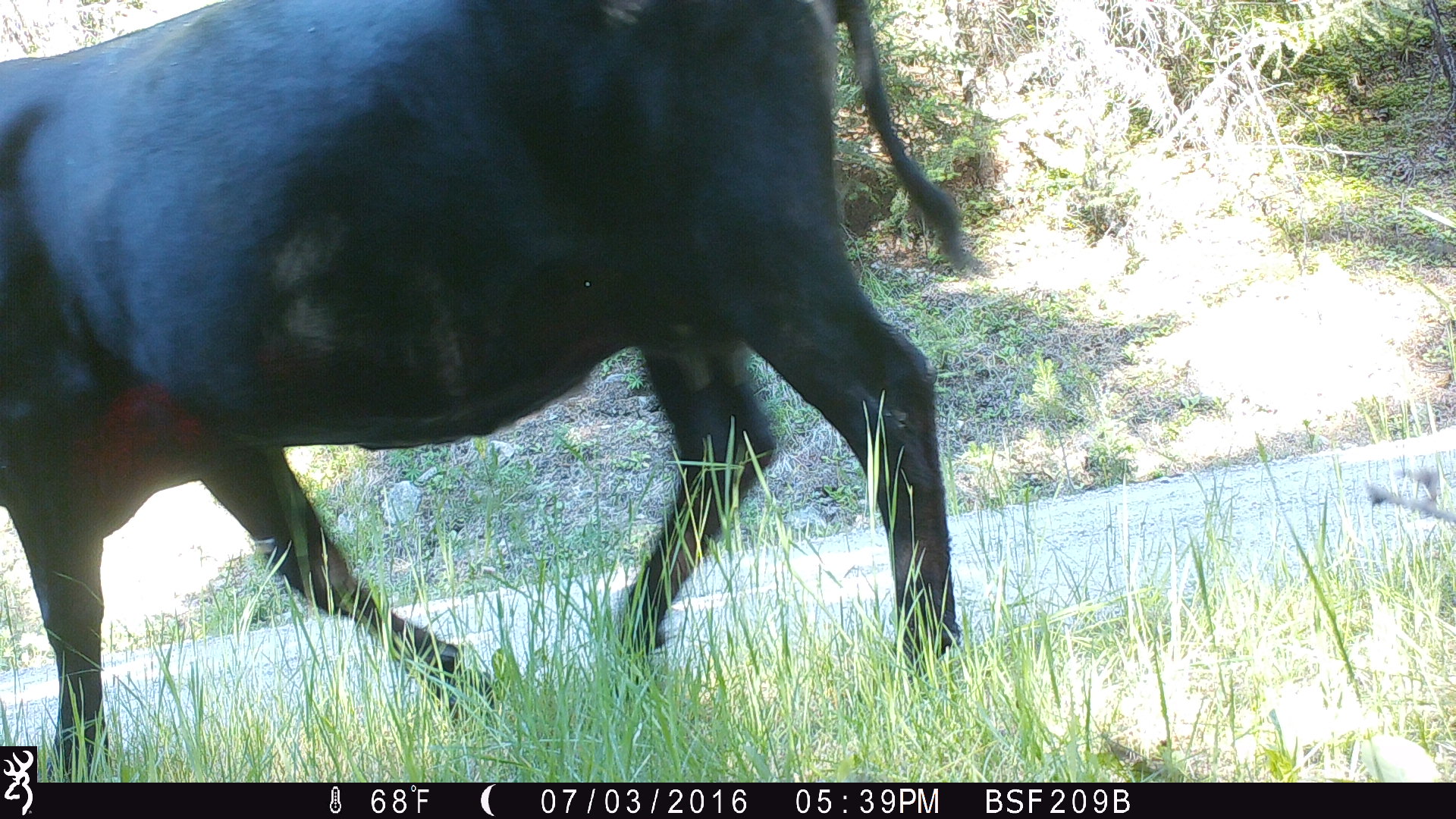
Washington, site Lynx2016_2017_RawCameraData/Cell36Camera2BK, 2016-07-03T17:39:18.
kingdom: Animalia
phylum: Chordata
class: Mammalia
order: Artiodactyla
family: Bovidae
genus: Bos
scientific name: Bos taurus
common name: domestic cattle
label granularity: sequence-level